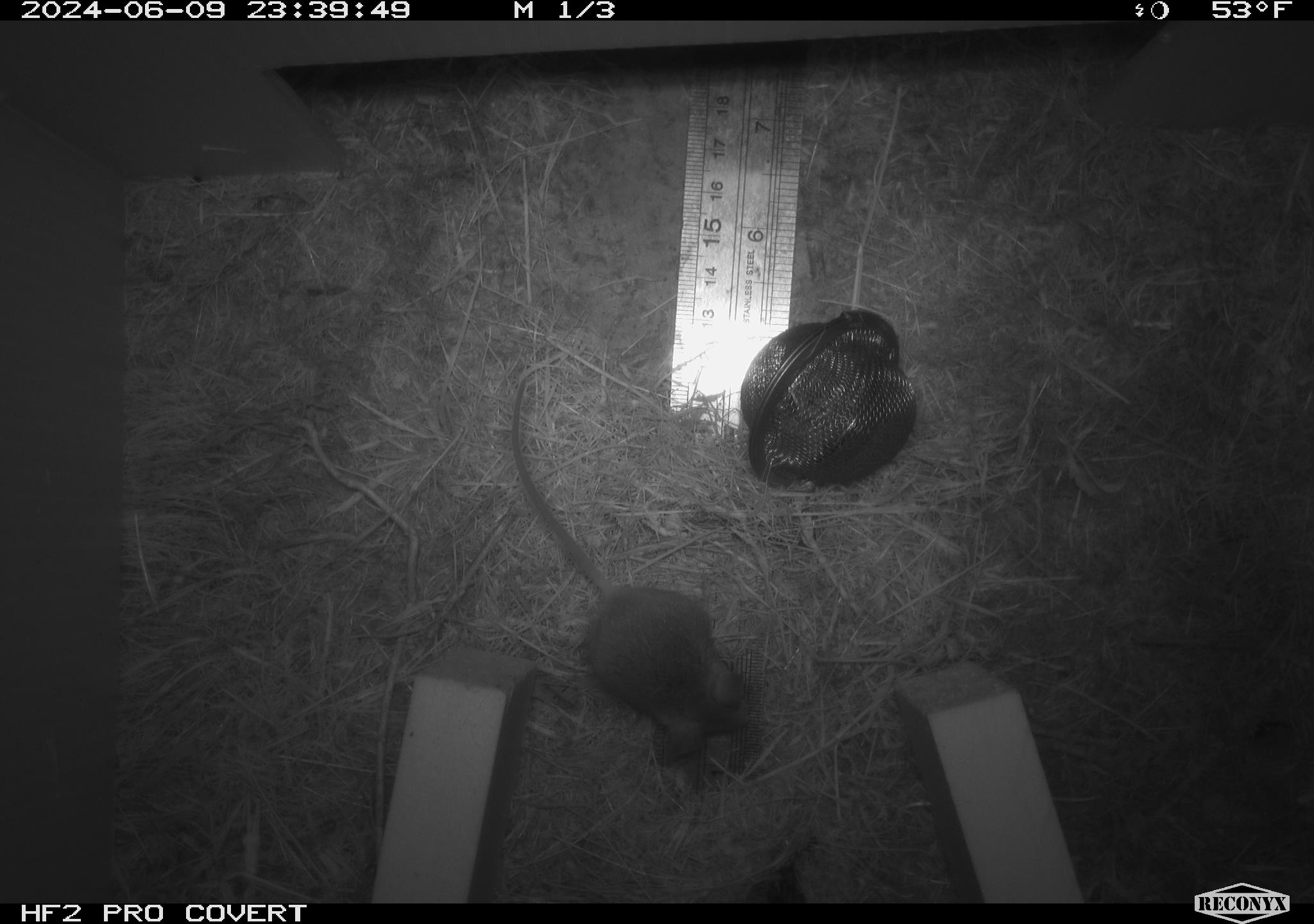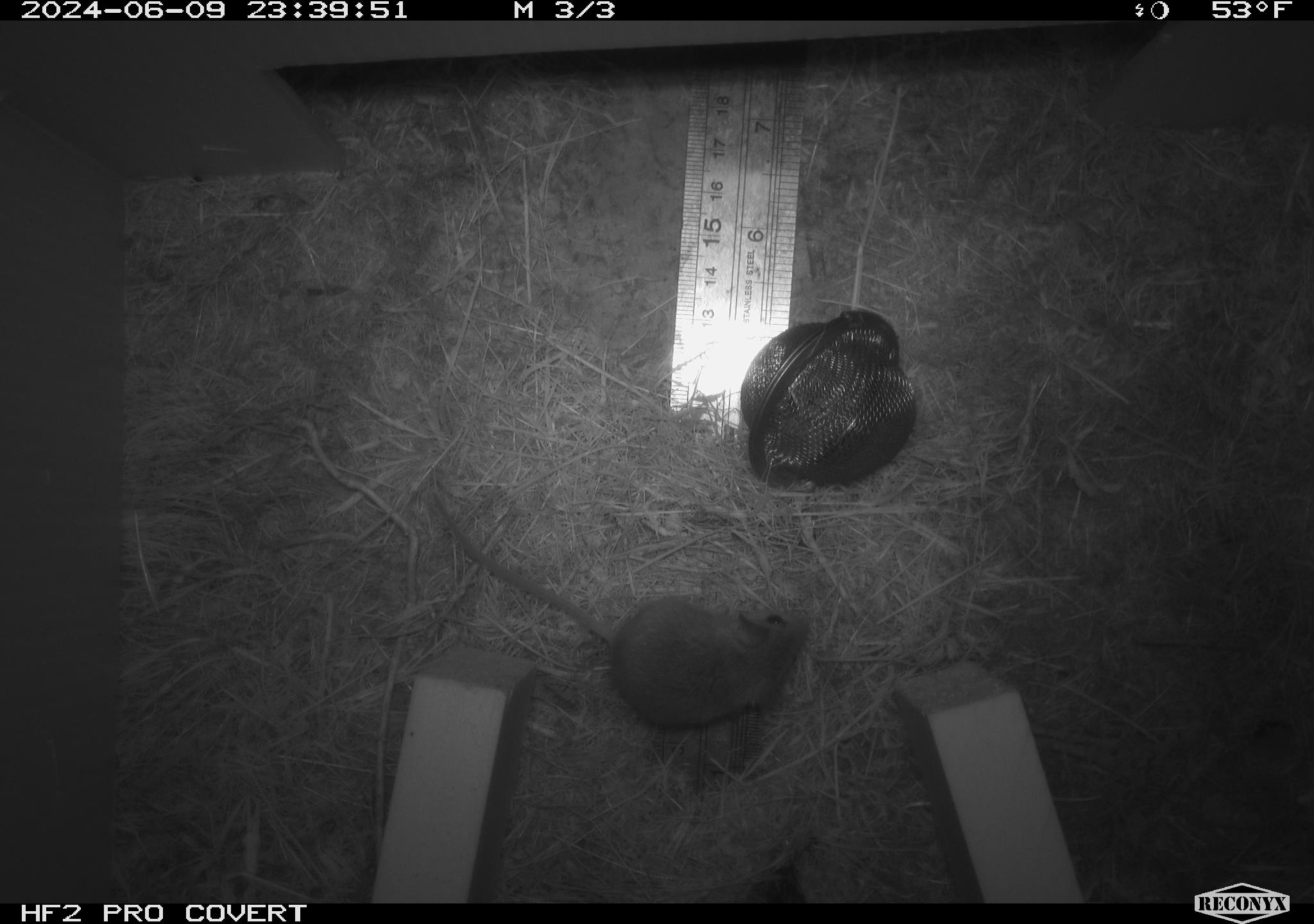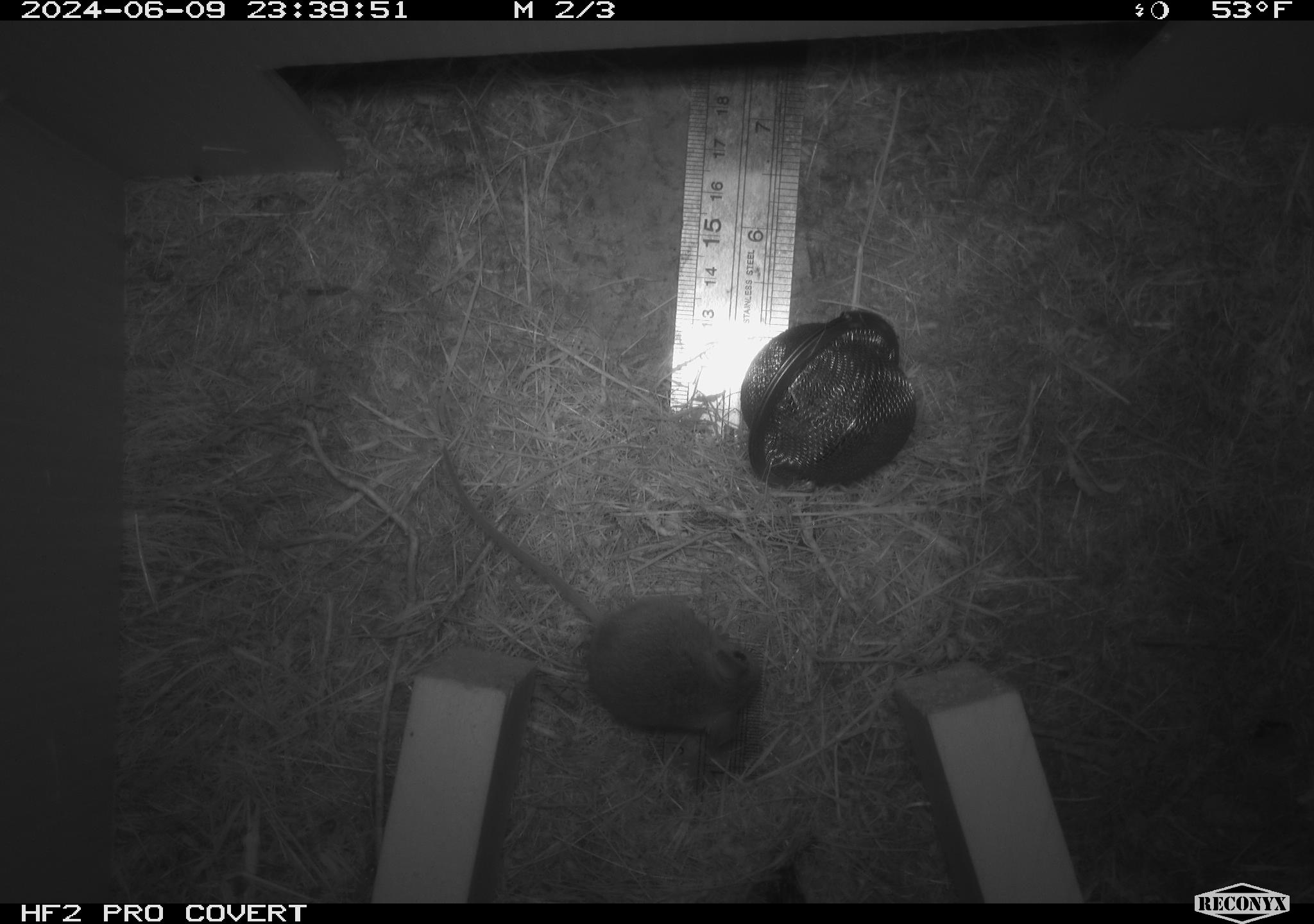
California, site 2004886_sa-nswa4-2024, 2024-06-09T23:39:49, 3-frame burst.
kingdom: Animalia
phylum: Chordata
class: Mammalia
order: Rodentia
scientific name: Rodentia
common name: rodent